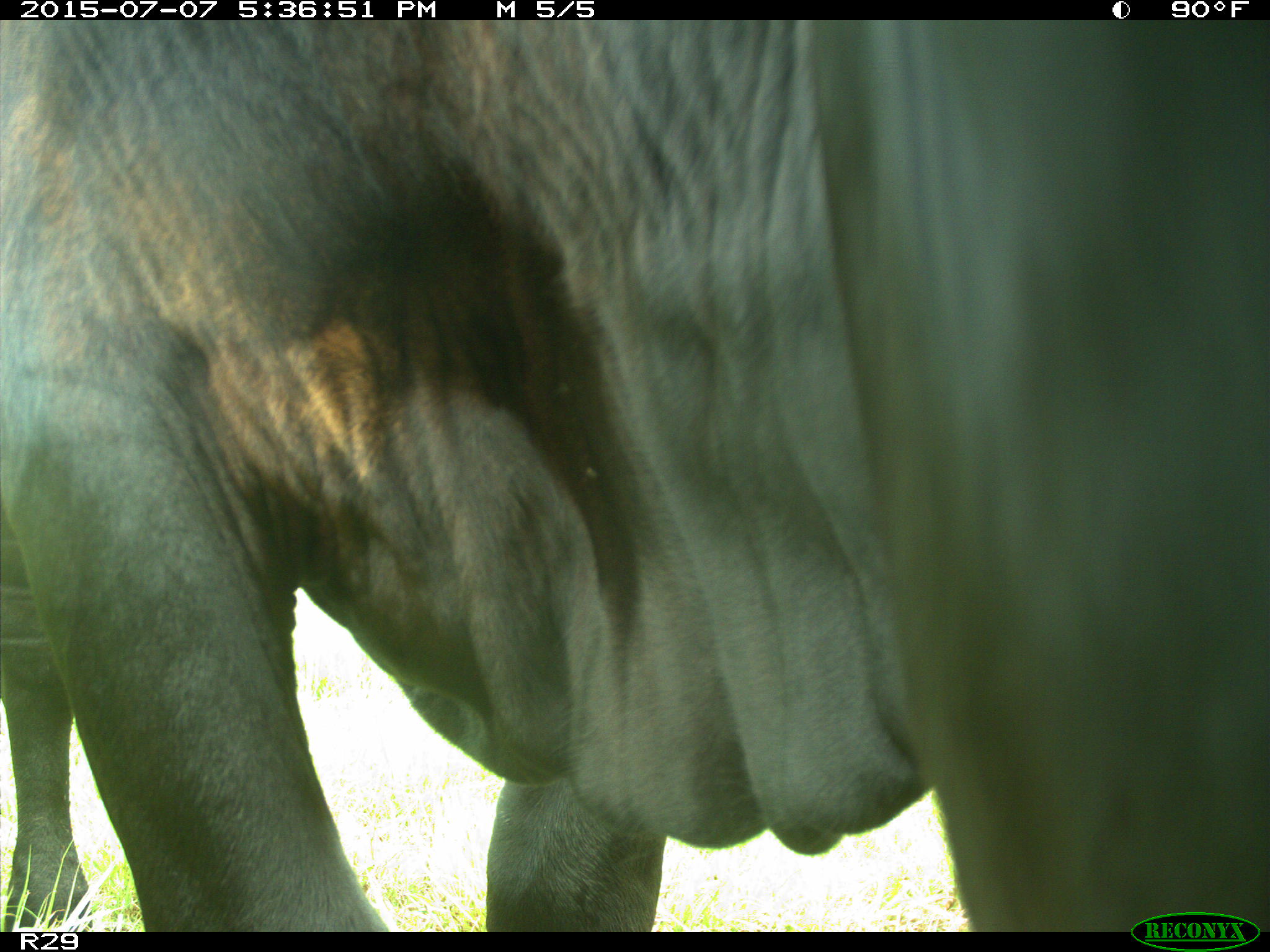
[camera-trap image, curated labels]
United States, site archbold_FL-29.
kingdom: Animalia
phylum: Chordata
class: Mammalia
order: Artiodactyla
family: Bovidae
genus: Bos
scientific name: Bos taurus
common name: domestic cow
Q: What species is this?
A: Bos taurus (domestic cow).